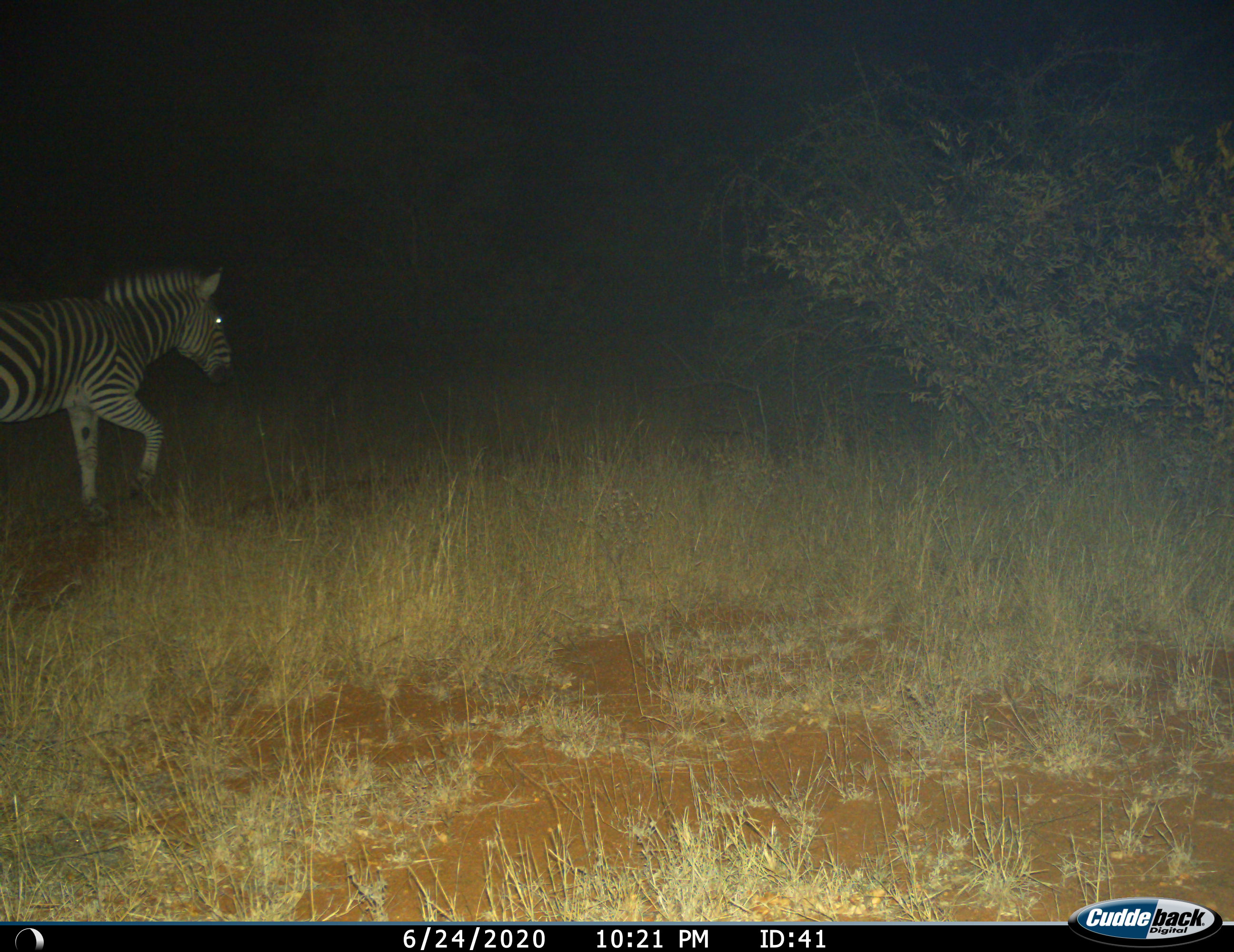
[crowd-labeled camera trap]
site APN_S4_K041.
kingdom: Animalia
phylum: Chordata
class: Mammalia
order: Perissodactyla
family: Equidae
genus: Equus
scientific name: Equus quagga burchellii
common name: burchell's zebra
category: zebraburchells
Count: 1.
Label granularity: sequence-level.